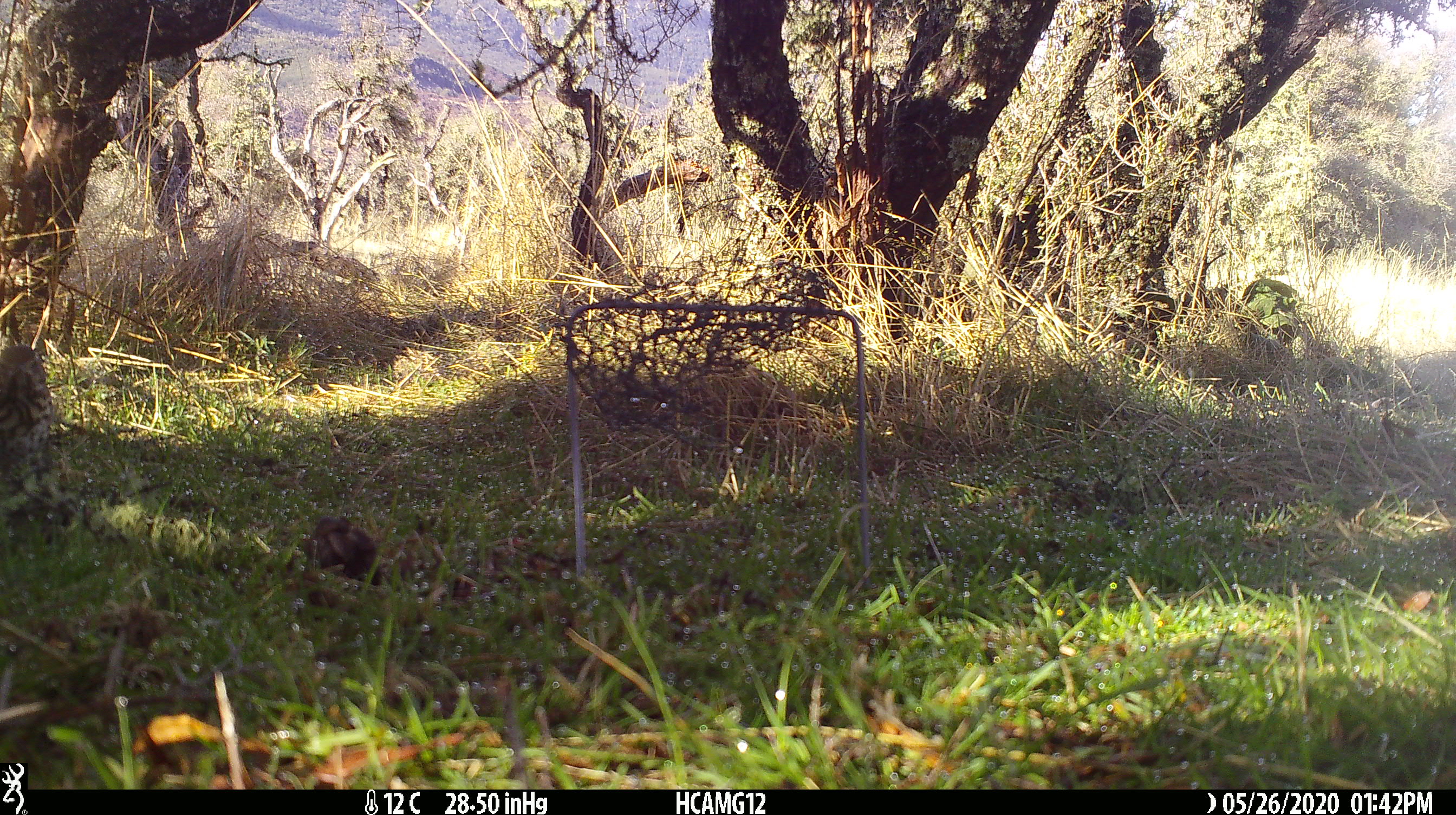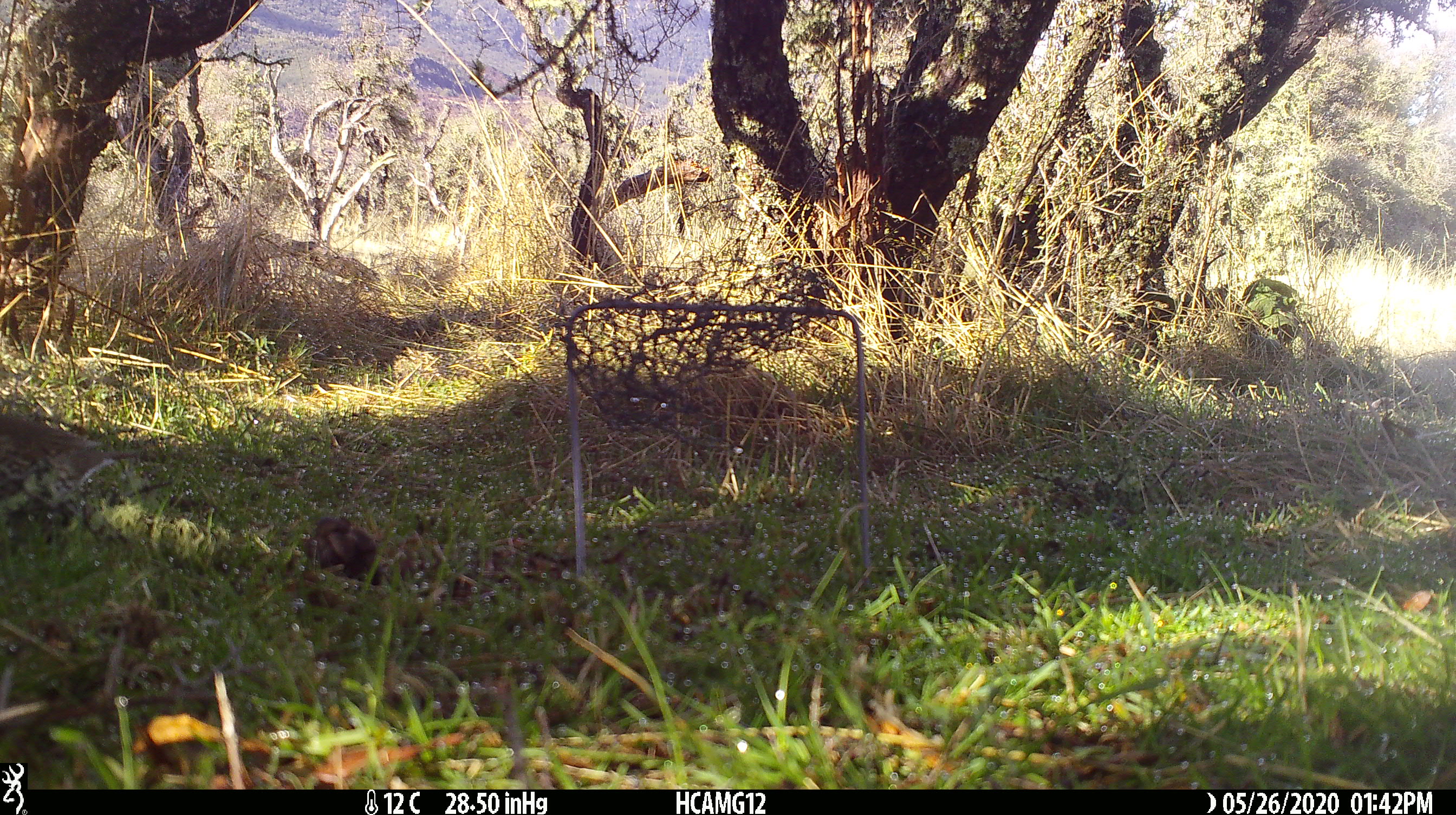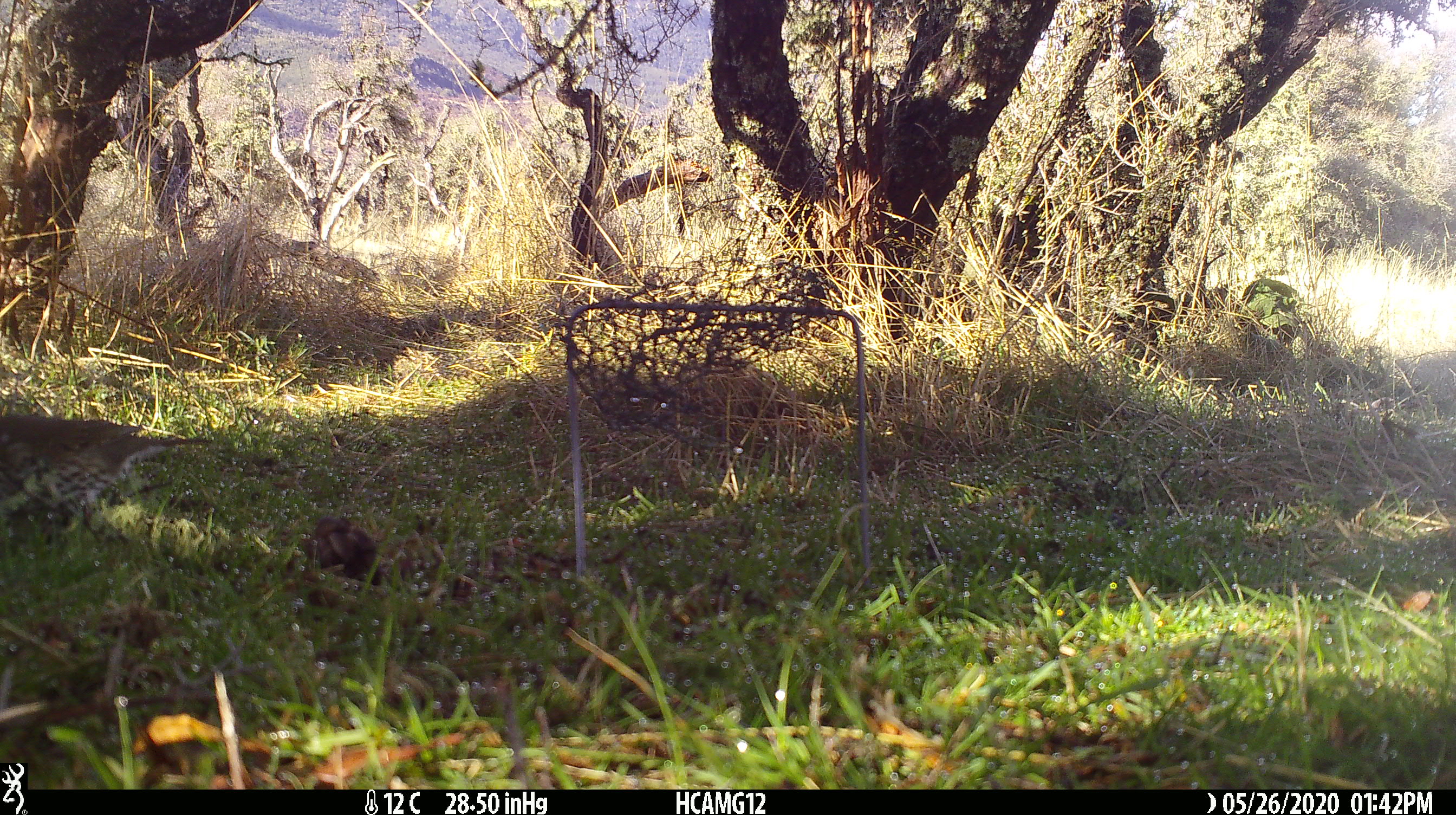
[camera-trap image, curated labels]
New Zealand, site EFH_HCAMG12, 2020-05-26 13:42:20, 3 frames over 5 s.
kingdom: Animalia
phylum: Chordata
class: Aves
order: Passeriformes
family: Turdidae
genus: Turdus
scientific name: Turdus philomelos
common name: song thrush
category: thrush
Thrush (song thrush) (Turdus philomelos).